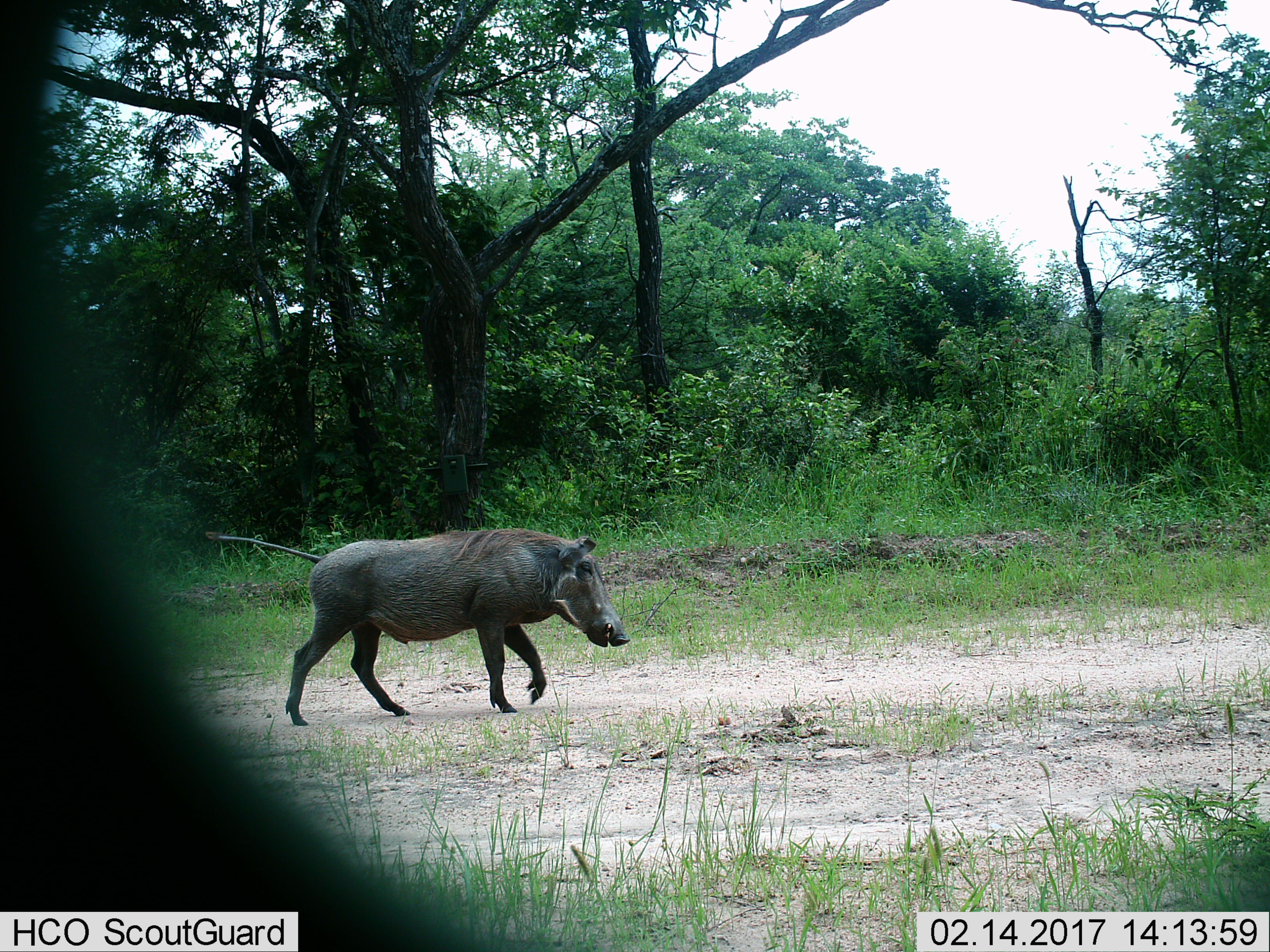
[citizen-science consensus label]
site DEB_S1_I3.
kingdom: Animalia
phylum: Chordata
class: Mammalia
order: Artiodactyla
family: Suidae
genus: Phacochoerus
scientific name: Phacochoerus africanus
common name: warthog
Warthog (Phacochoerus africanus), count 1. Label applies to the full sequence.